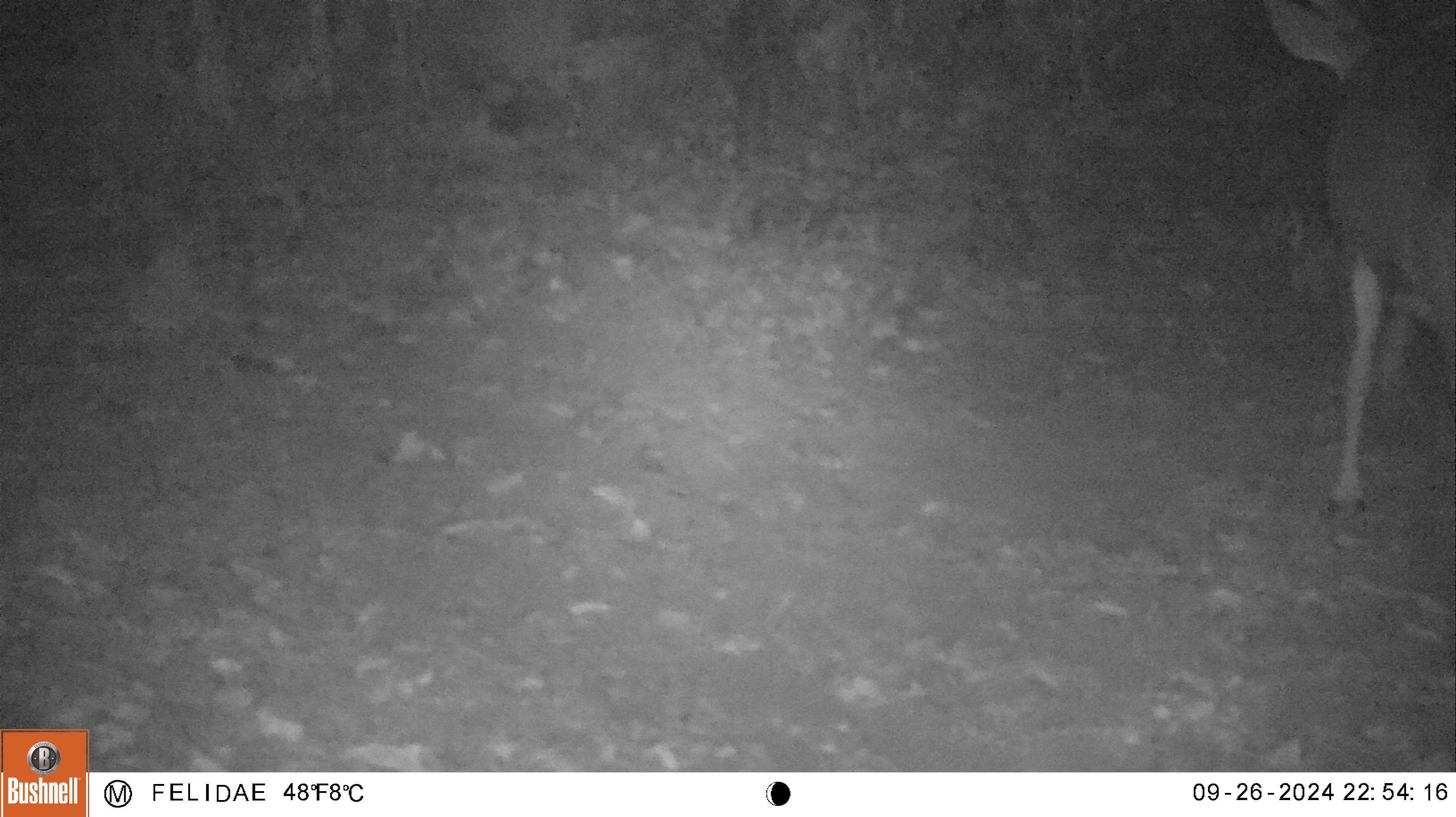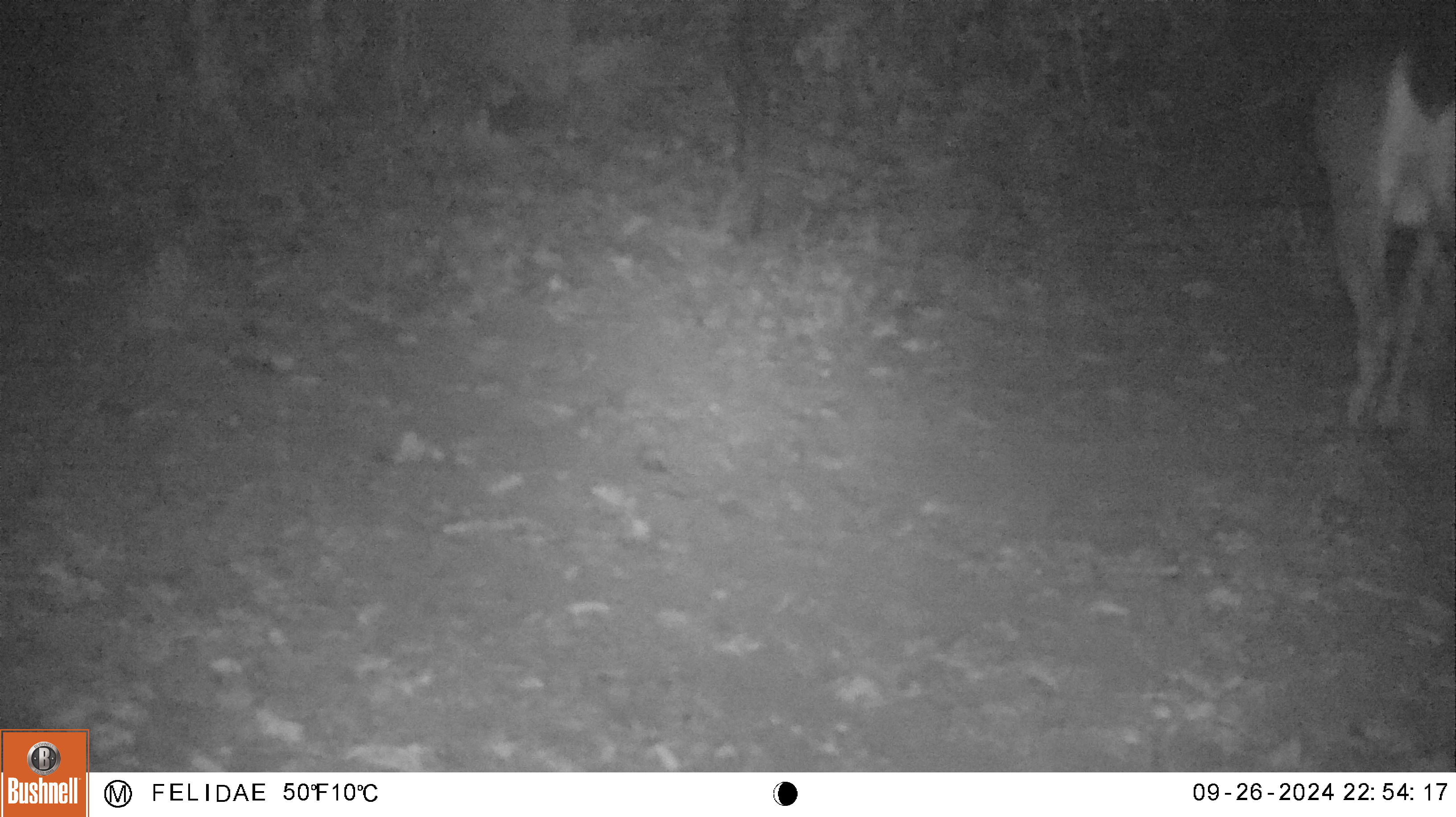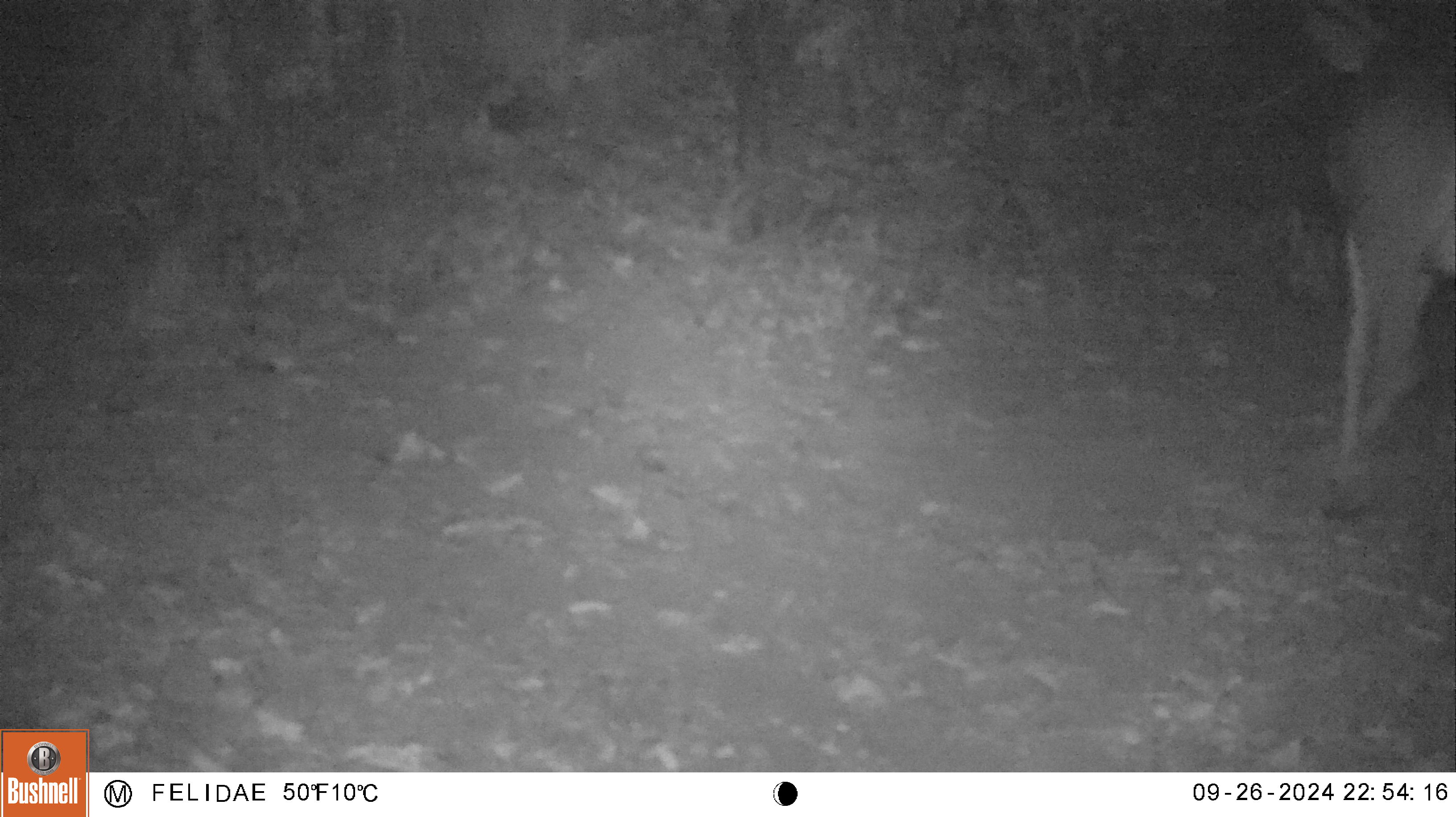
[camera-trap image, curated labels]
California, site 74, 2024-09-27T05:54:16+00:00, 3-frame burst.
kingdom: Animalia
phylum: Chordata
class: Mammalia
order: Artiodactyla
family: Cervidae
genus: Odocoileus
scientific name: Odocoileus hemionus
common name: mule deer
Mule deer (Odocoileus hemionus).